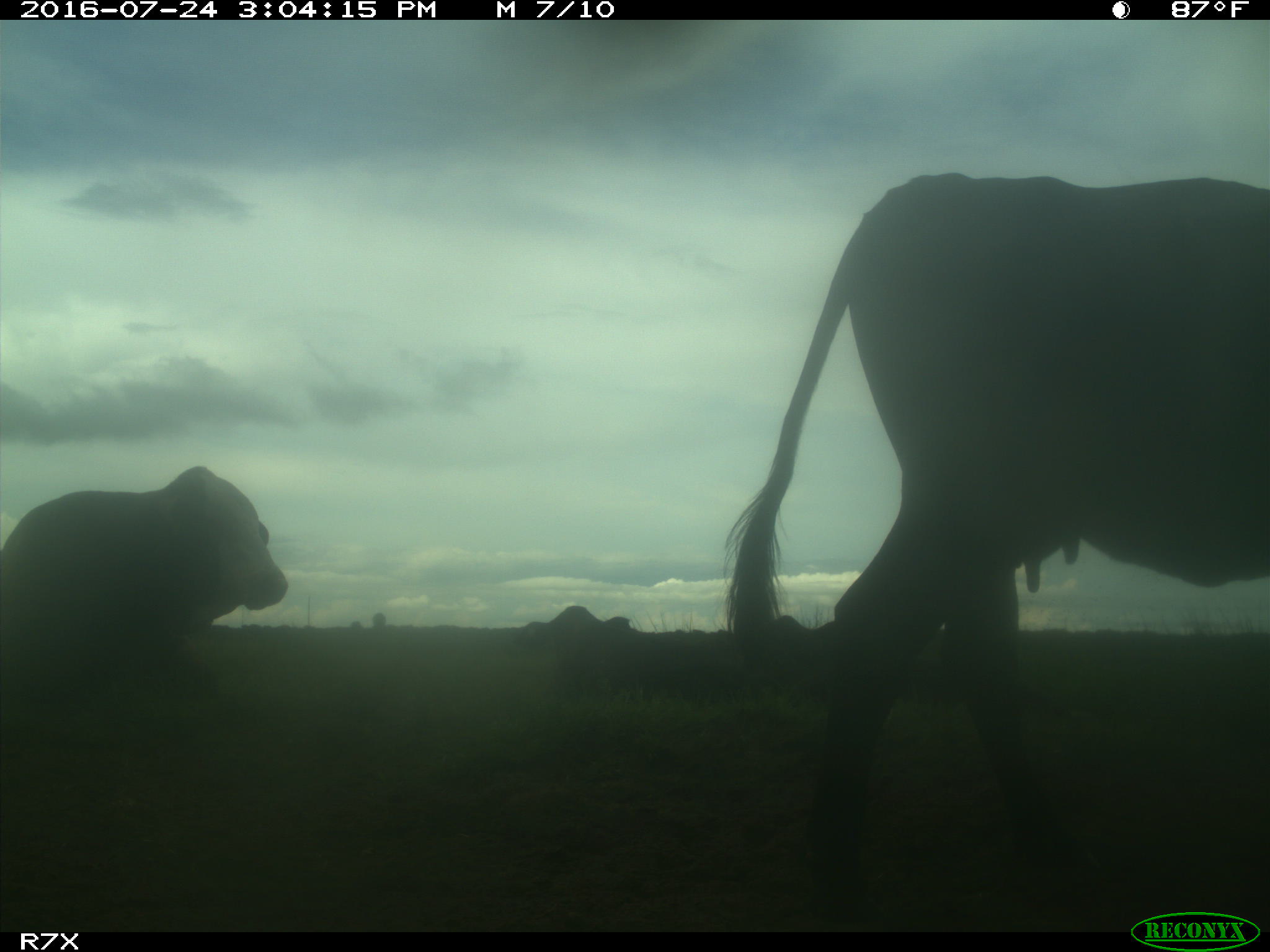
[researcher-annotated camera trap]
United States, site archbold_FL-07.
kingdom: Animalia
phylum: Chordata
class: Mammalia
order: Artiodactyla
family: Bovidae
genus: Bos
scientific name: Bos taurus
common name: domestic cow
Bos taurus (domestic cow).